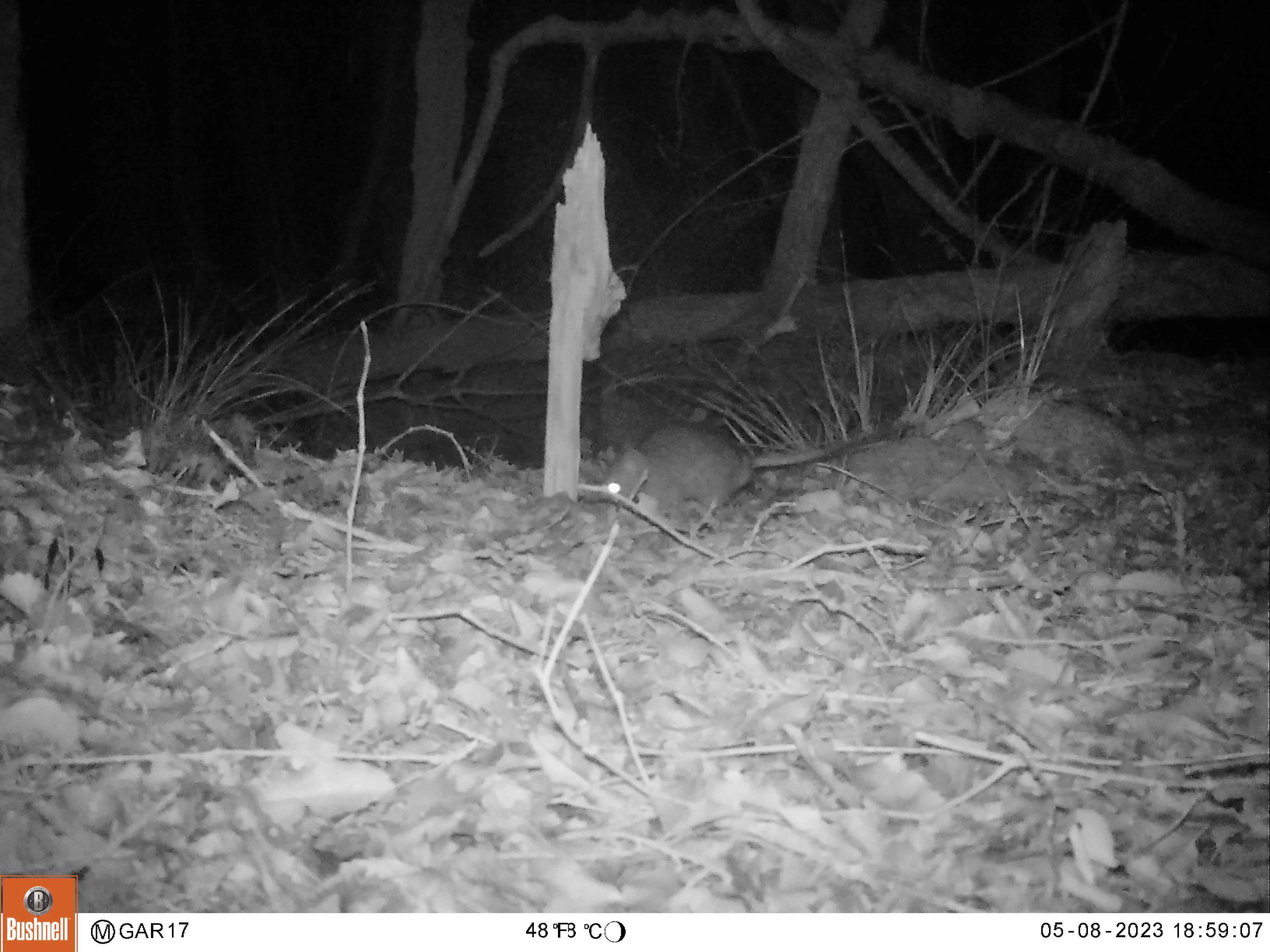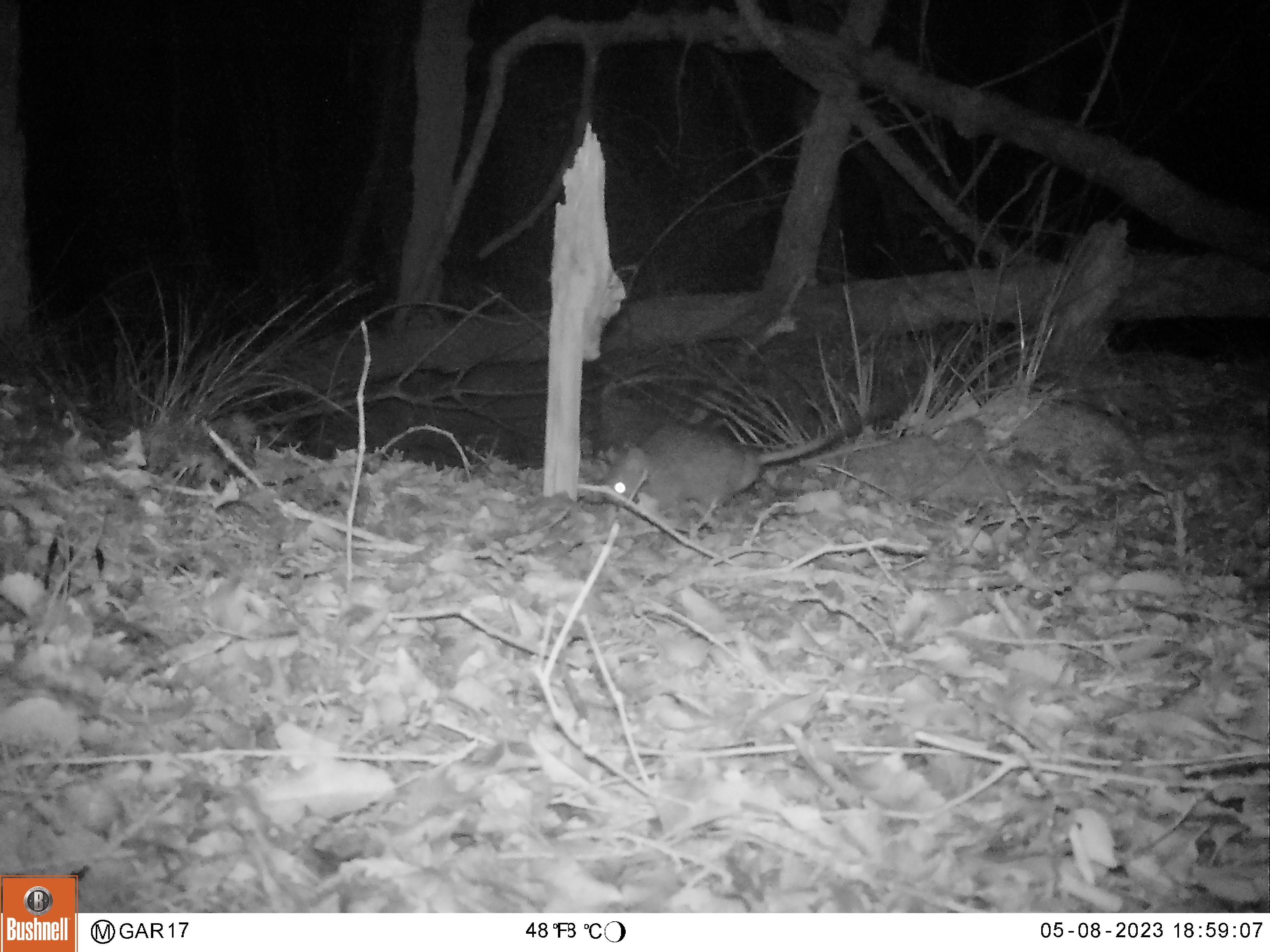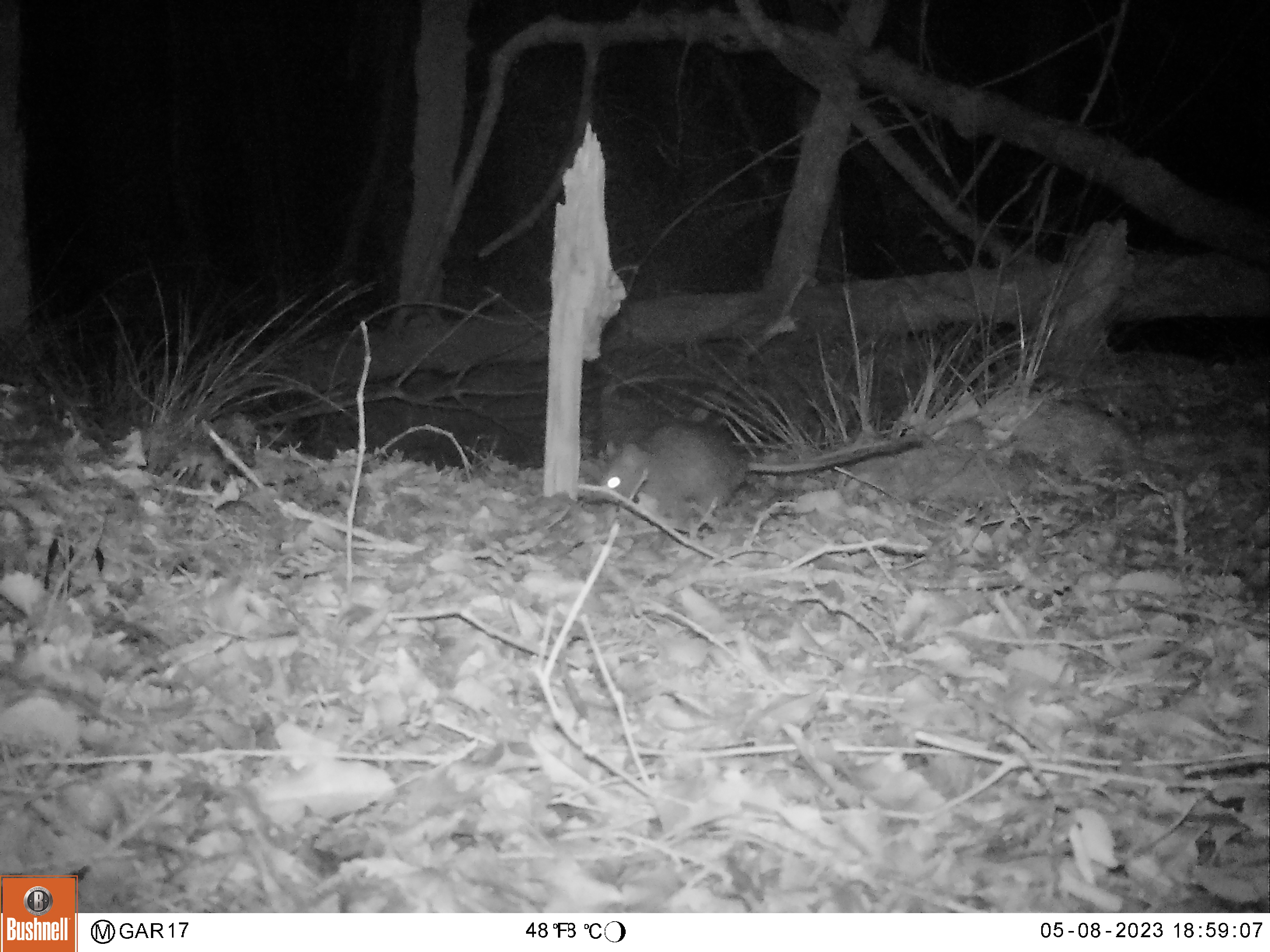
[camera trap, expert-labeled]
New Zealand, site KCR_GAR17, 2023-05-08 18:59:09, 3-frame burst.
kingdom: Animalia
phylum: Chordata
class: Mammalia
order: Rodentia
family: Muridae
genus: Rattus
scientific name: Rattus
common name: rat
Rat (Rattus).